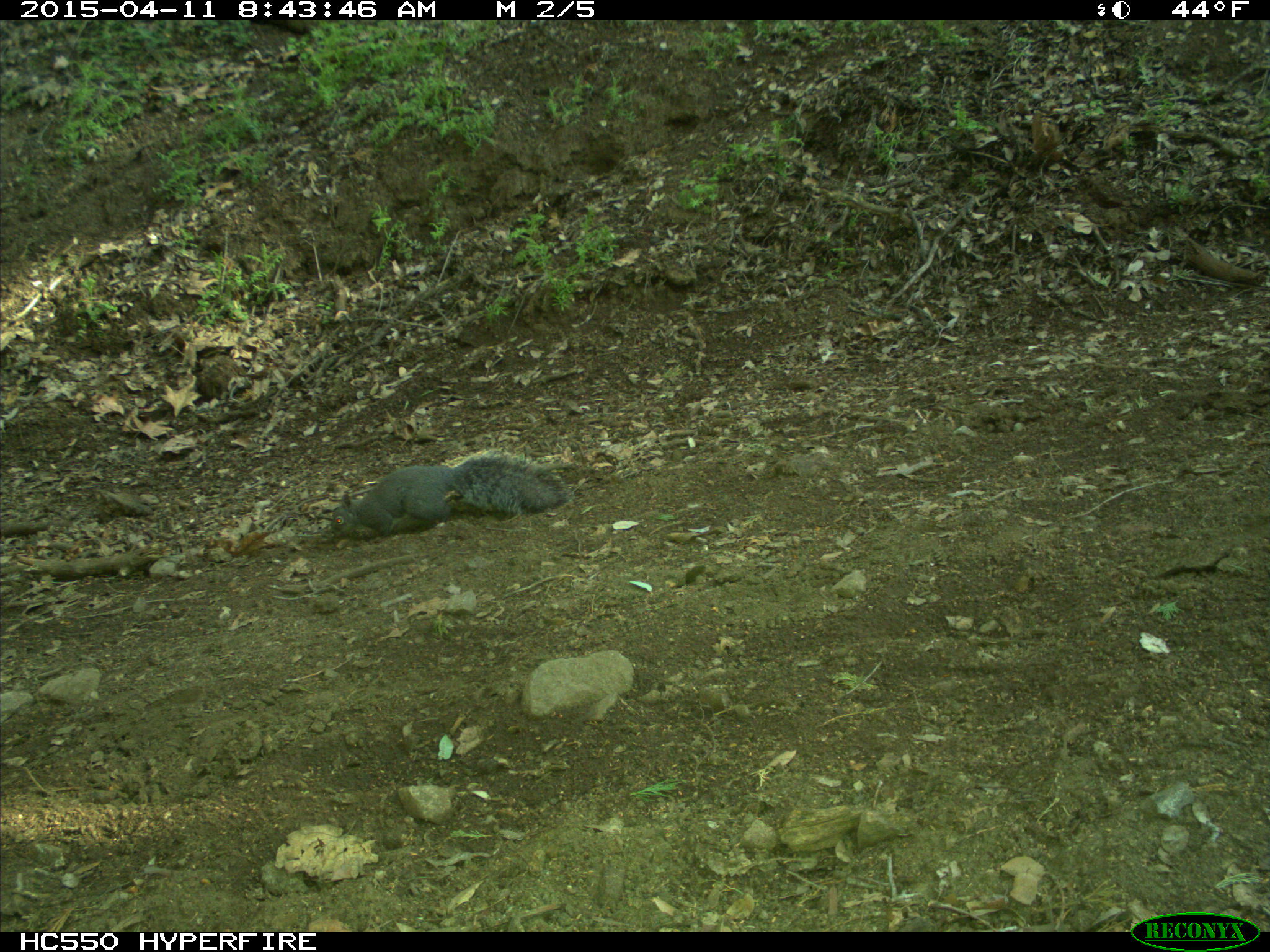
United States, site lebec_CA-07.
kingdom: Animalia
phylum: Chordata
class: Mammalia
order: Rodentia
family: Sciuridae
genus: Sciurus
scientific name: Sciurus carolinensis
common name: eastern gray squirrel